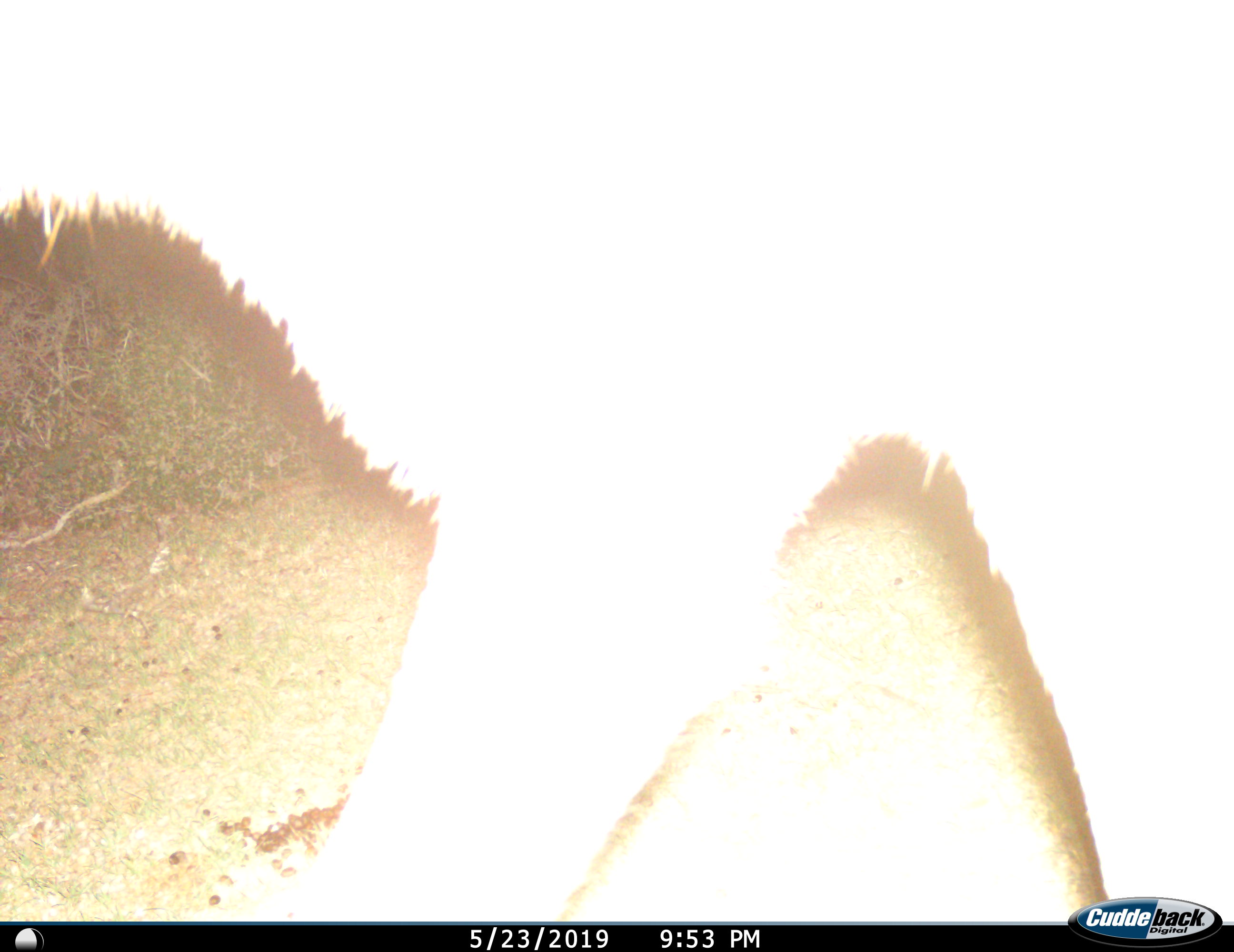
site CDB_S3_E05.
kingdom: Animalia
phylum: Chordata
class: Mammalia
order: Artiodactyla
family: Bovidae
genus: Tragelaphus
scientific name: Tragelaphus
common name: kudu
Kudu (Tragelaphus), count 1. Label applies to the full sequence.